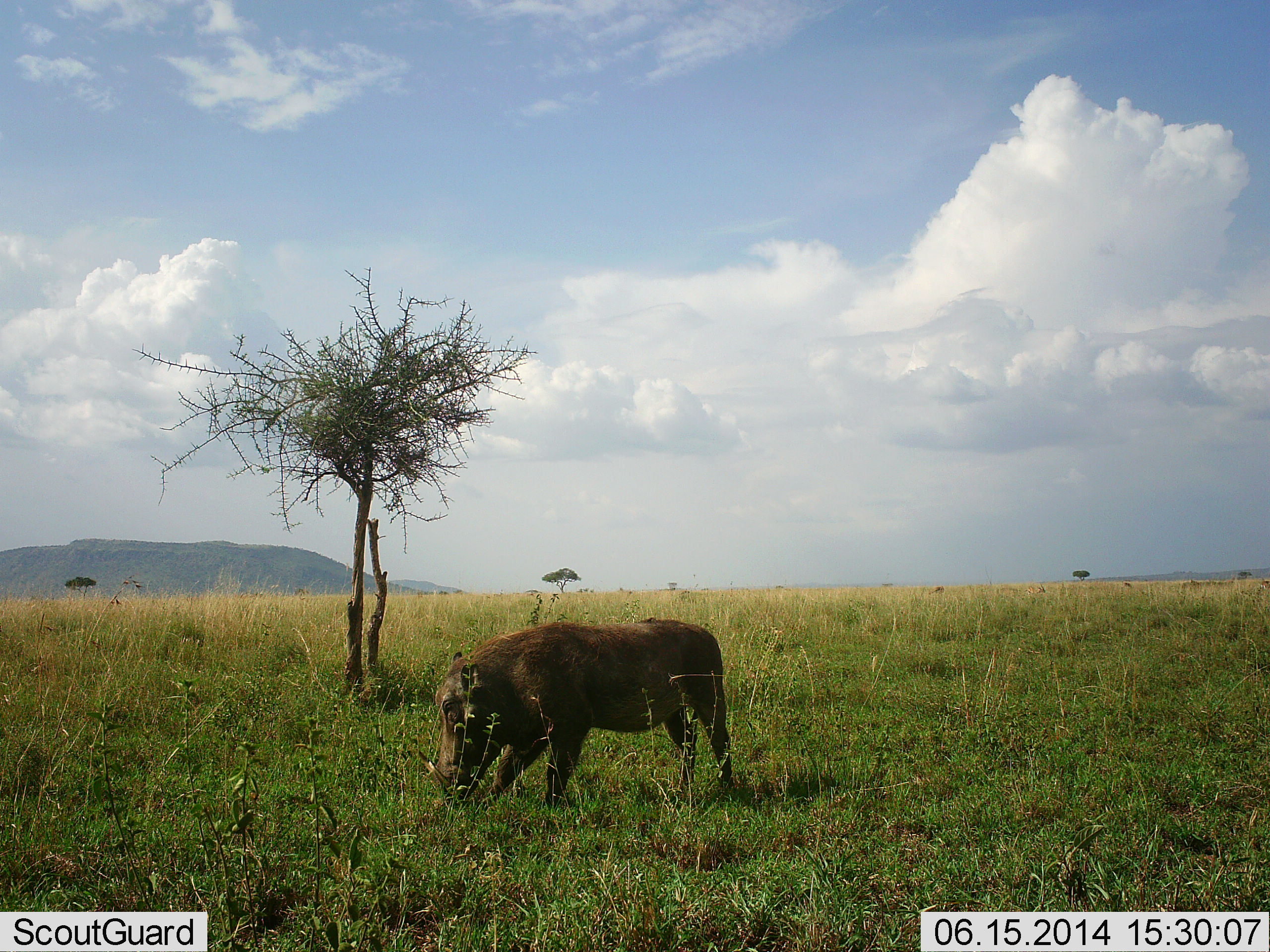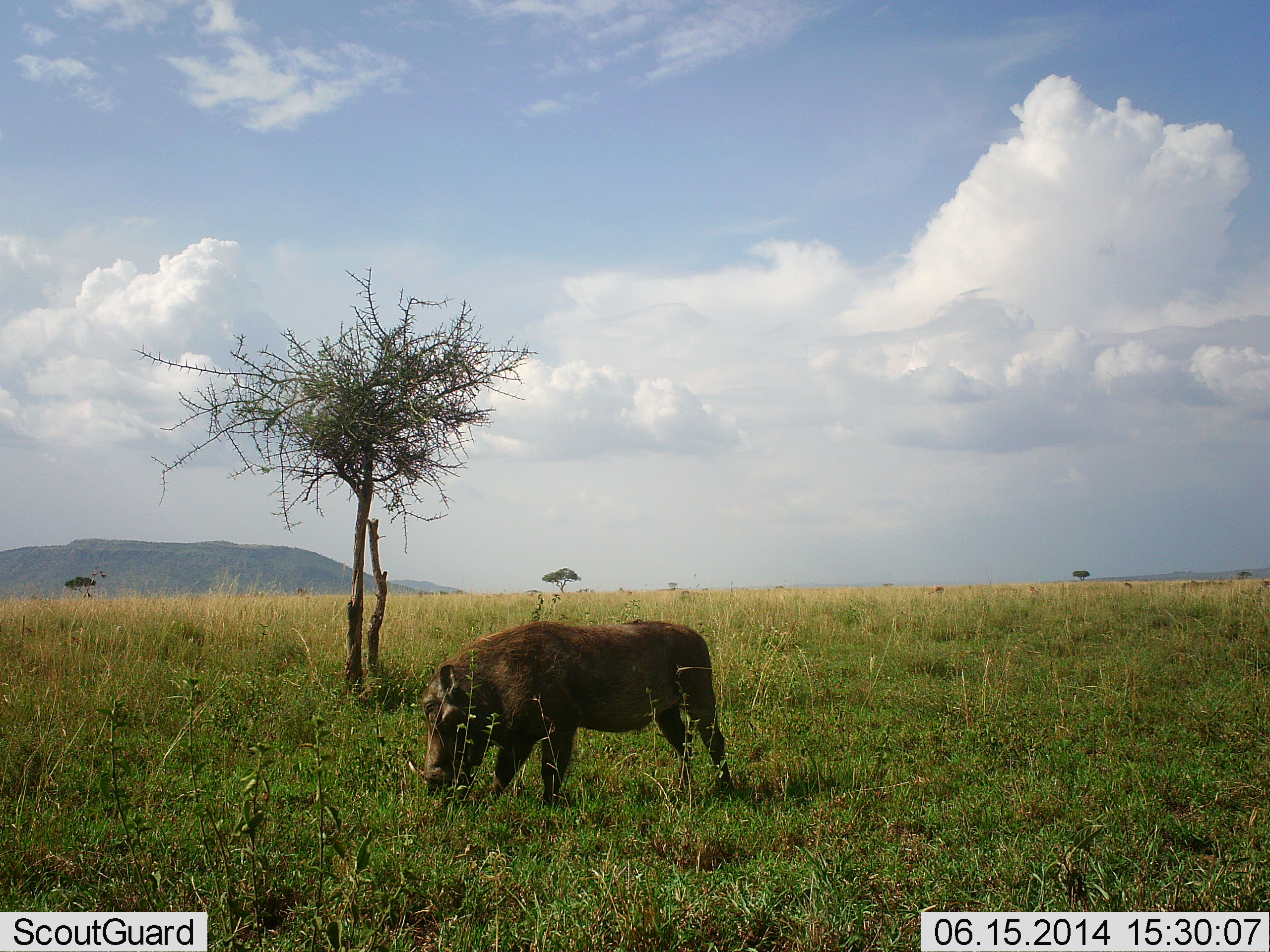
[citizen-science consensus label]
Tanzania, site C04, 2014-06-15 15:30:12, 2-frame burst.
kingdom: Animalia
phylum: Chordata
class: Mammalia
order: Artiodactyla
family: Suidae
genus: Phacochoerus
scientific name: Phacochoerus africanus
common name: warthog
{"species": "warthog (Phacochoerus africanus)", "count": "1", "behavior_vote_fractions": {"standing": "20%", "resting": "0%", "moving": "0%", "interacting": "0%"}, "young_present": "0%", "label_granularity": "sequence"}